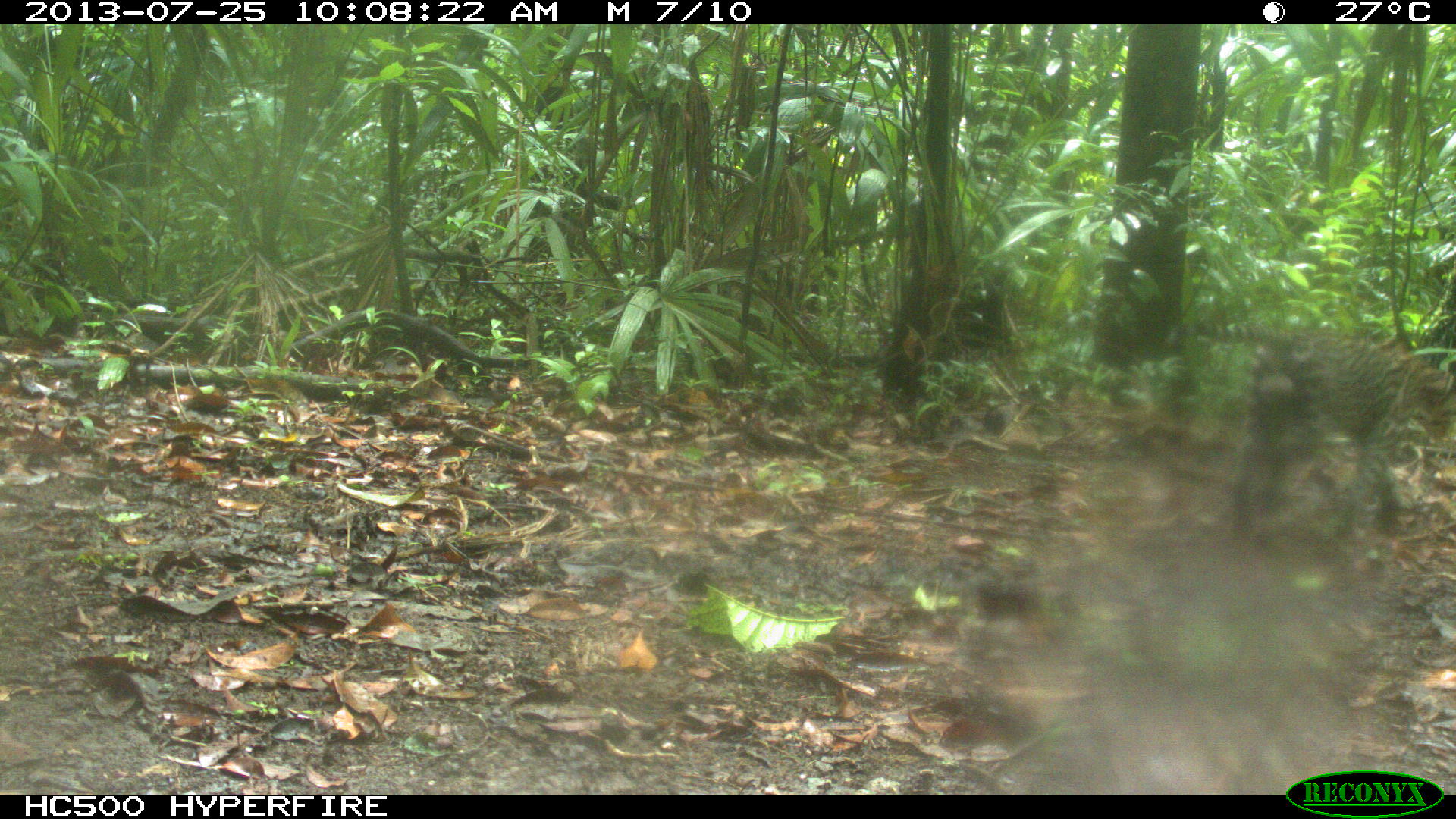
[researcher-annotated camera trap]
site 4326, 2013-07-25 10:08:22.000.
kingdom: Animalia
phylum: Chordata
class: Mammalia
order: Carnivora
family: Felidae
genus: Leopardus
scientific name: Leopardus pardalis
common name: ocelot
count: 1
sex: male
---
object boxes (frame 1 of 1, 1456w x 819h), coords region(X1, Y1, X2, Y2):
leopardus pardalis: region(1196, 320, 1456, 537)